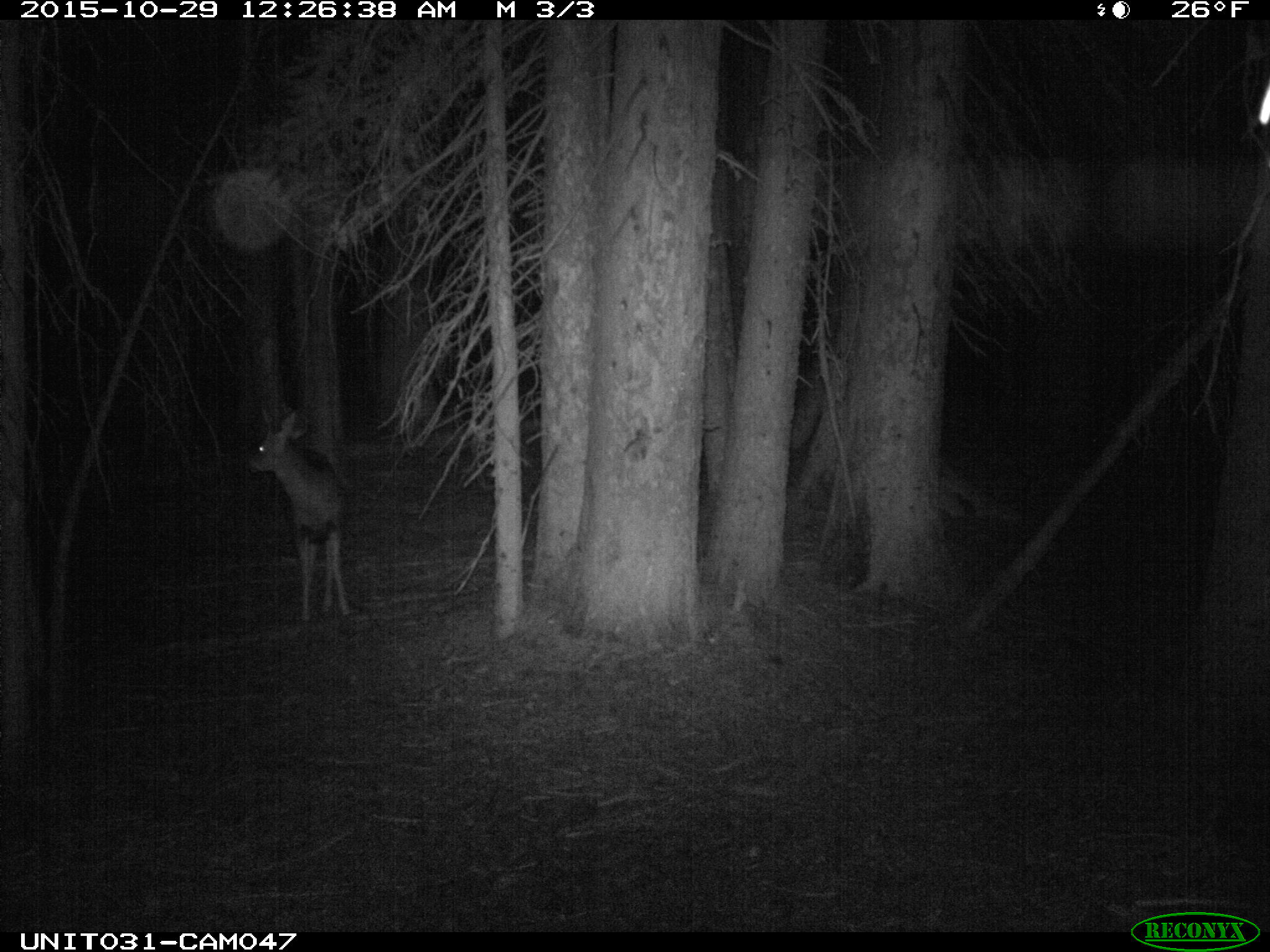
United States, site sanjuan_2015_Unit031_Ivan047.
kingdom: Animalia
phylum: Chordata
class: Mammalia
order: Artiodactyla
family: Cervidae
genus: Odocoileus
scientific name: Odocoileus hemionus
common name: mule deer